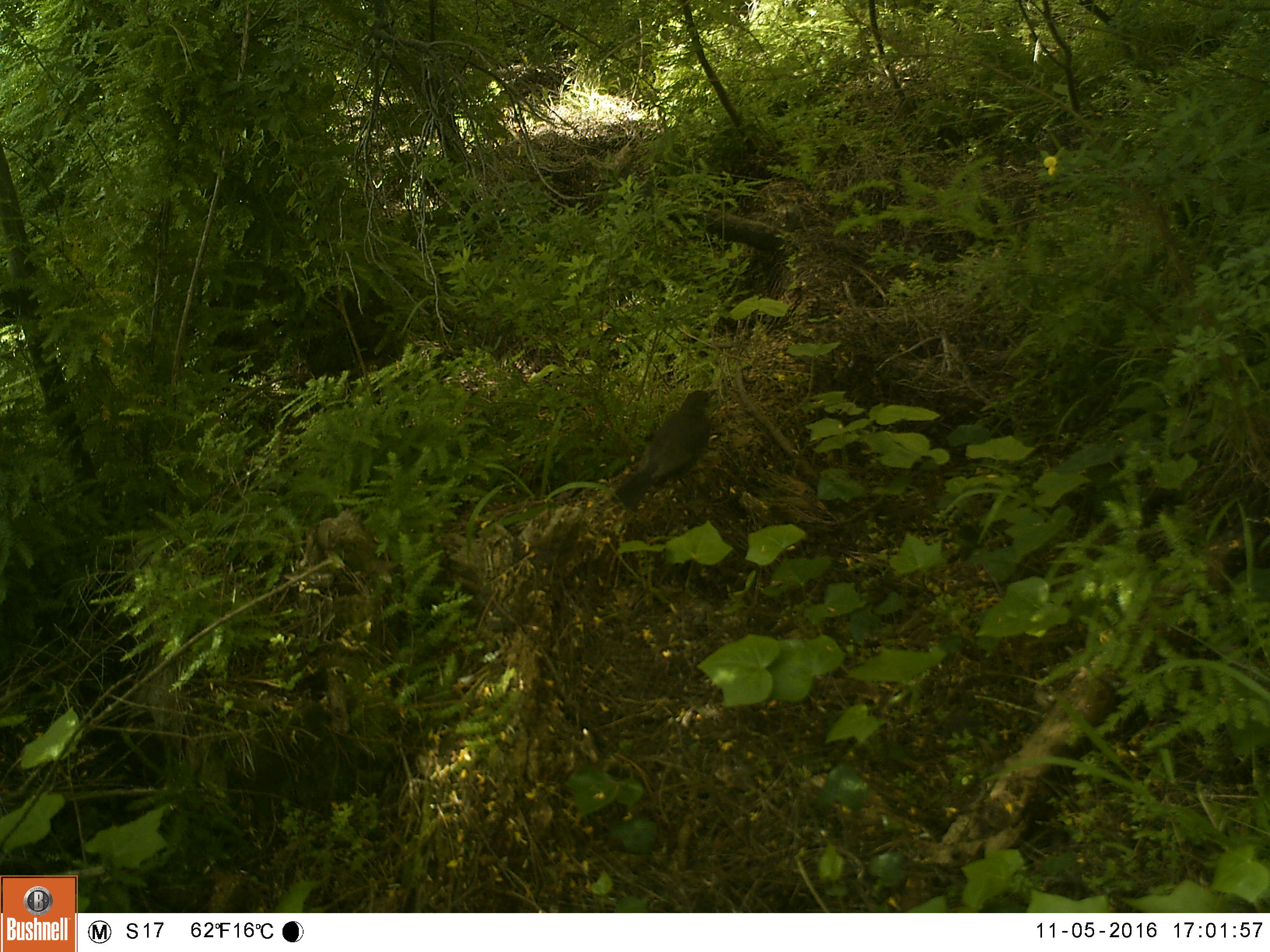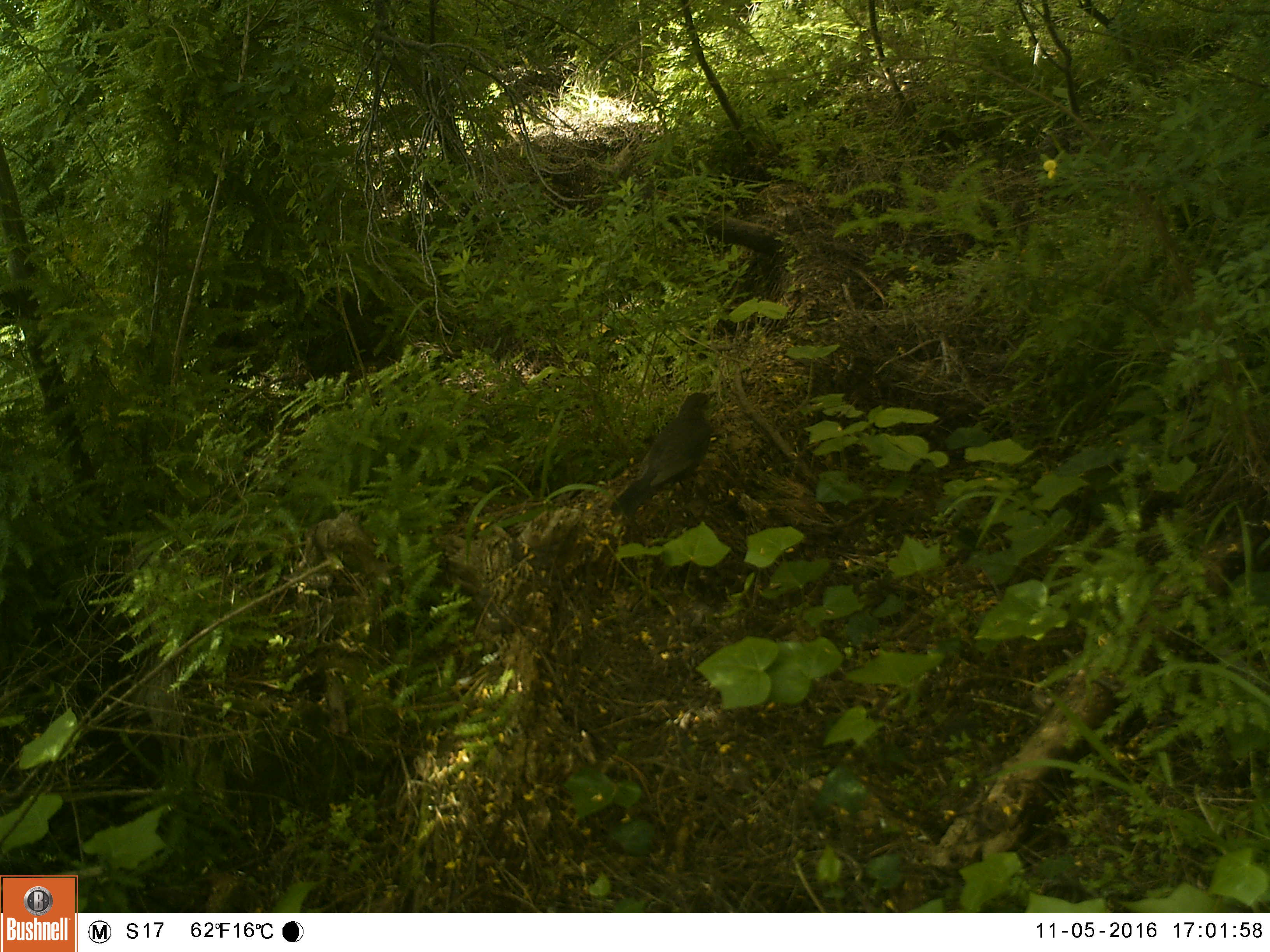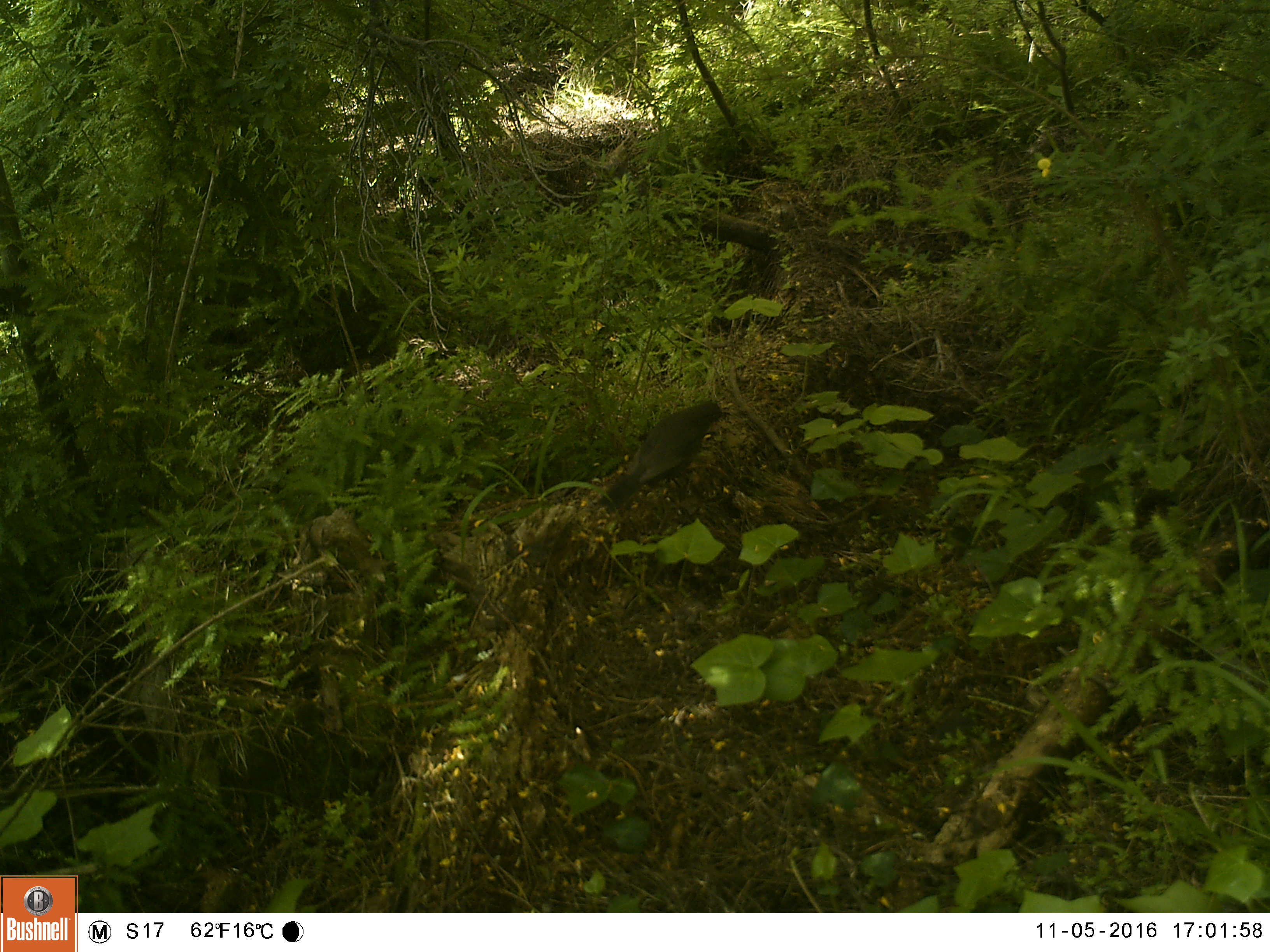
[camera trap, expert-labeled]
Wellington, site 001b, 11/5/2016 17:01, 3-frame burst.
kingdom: Animalia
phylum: Chordata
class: Aves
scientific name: Aves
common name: bird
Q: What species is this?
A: Bird (Aves).